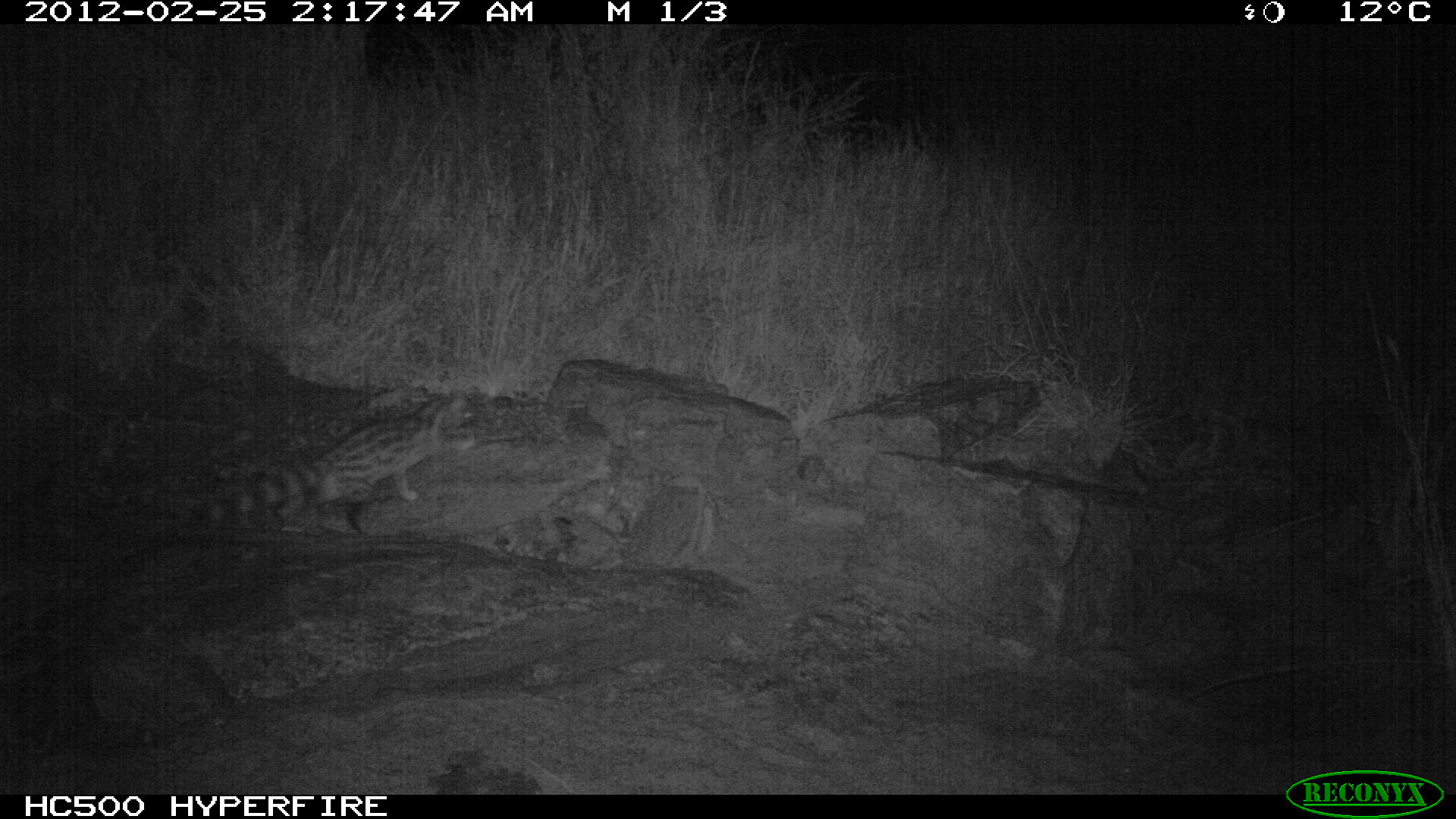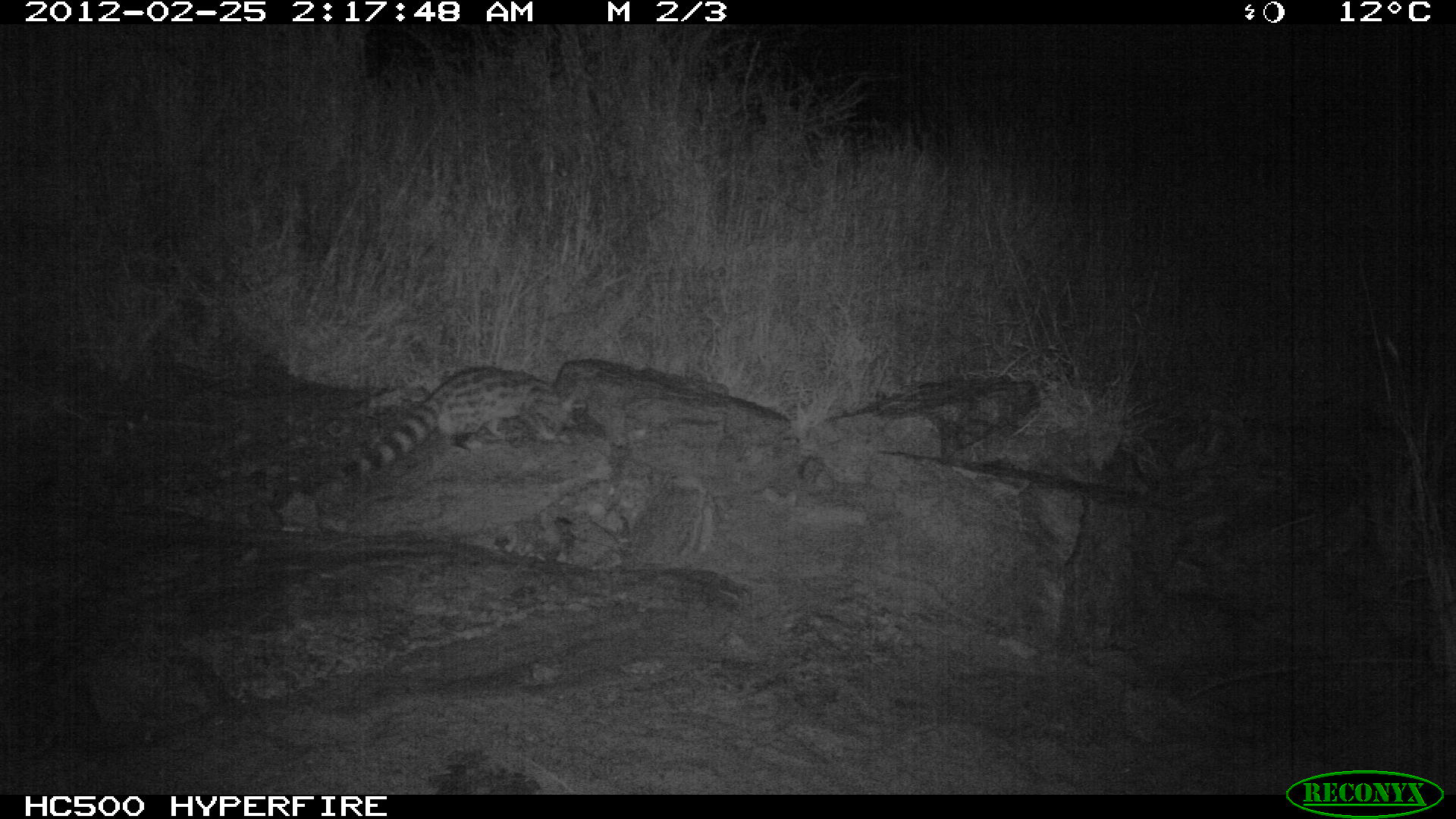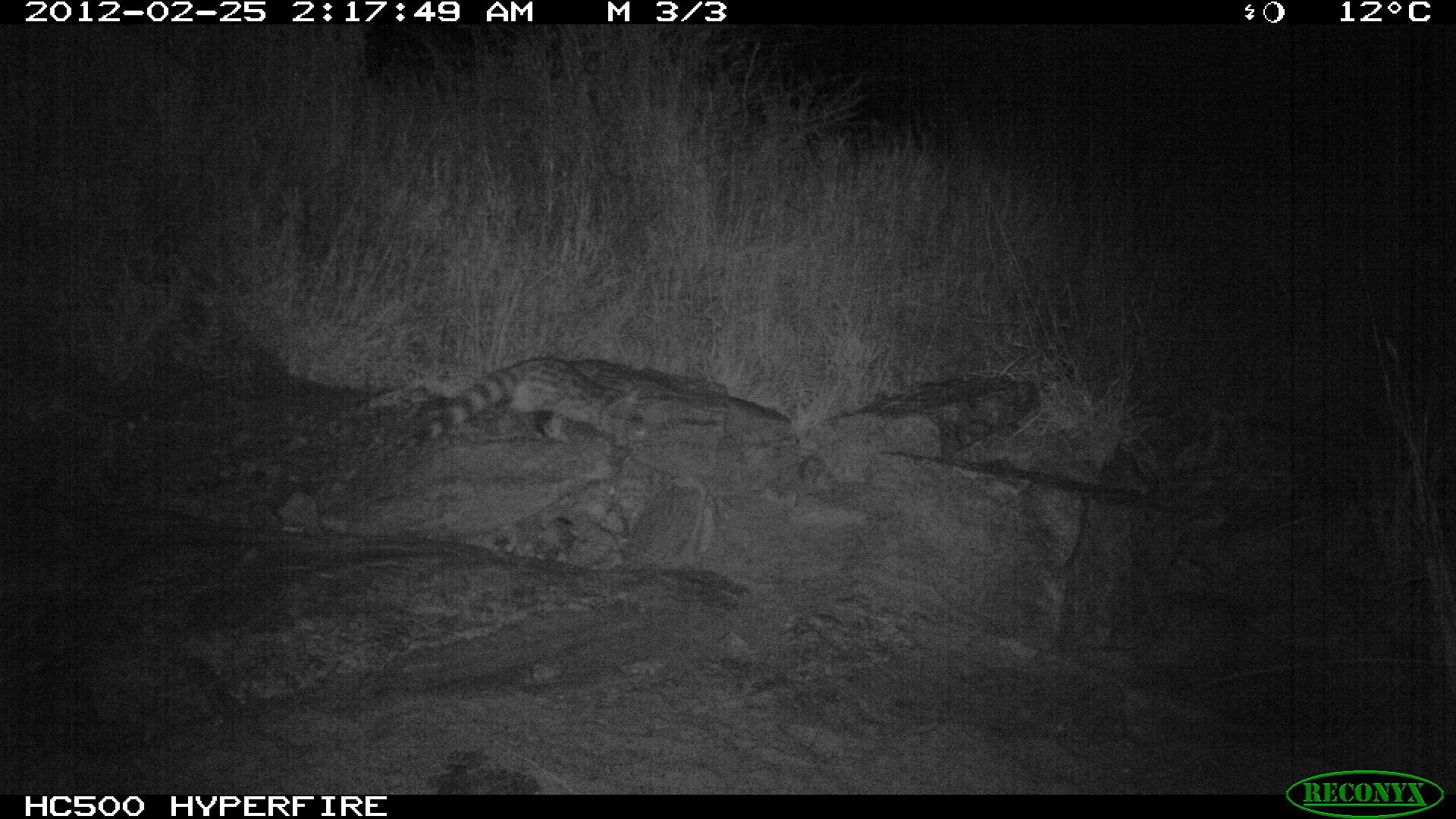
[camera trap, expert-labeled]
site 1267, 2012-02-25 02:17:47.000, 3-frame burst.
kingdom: Animalia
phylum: Chordata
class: Mammalia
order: Carnivora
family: Viverridae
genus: Genetta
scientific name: Genetta genetta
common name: northern small-spotted genet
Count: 1.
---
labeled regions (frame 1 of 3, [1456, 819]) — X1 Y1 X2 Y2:
genetta genetta: 204 391 474 527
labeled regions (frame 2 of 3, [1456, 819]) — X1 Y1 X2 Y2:
genetta genetta: 333 360 578 488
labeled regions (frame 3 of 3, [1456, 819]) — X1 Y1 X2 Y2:
genetta genetta: 414 354 638 450